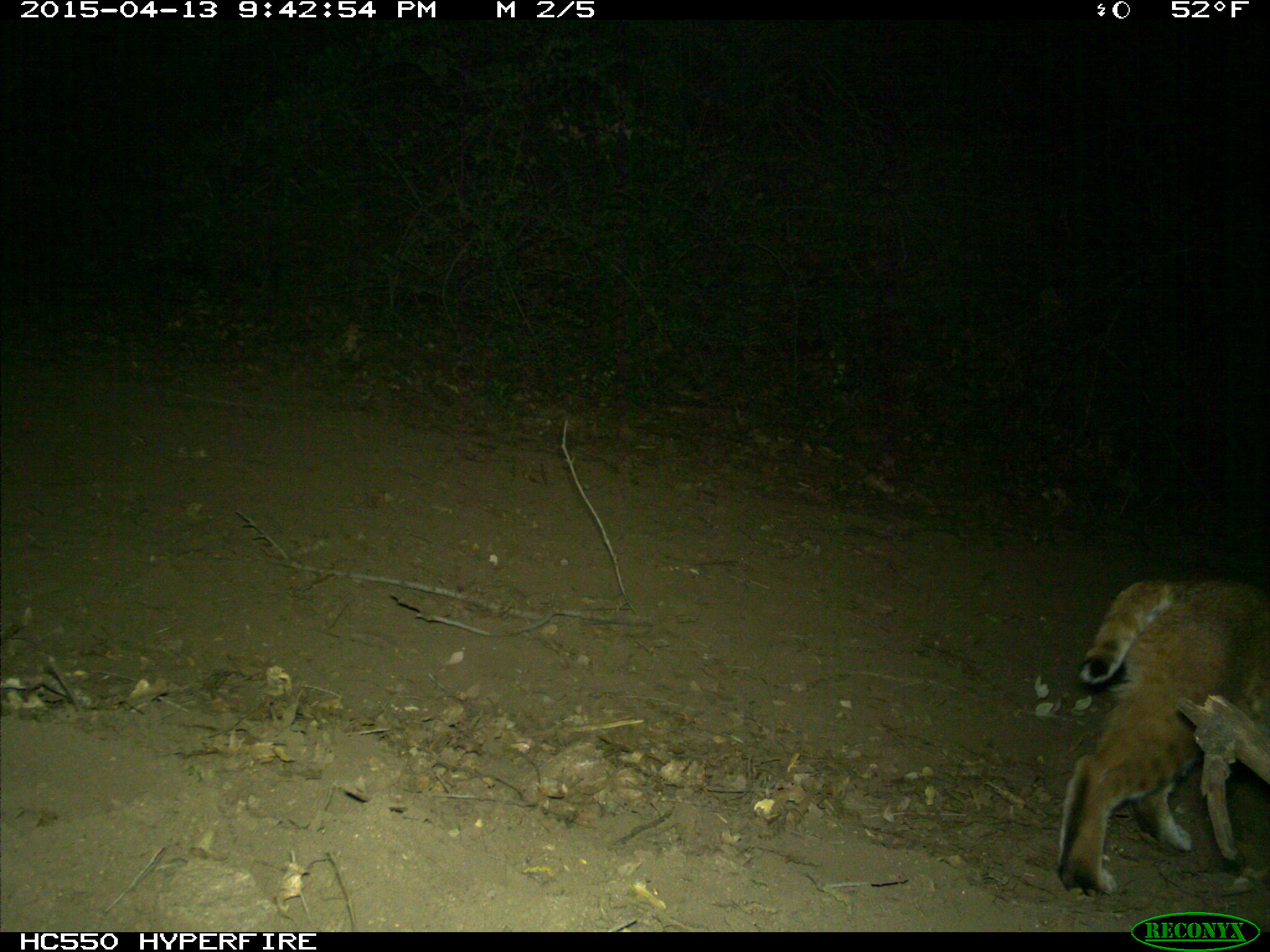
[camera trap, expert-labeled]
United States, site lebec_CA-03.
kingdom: Animalia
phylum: Chordata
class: Mammalia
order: Carnivora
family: Felidae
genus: Lynx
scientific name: Lynx rufus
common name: bobcat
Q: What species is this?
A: Lynx rufus (bobcat).